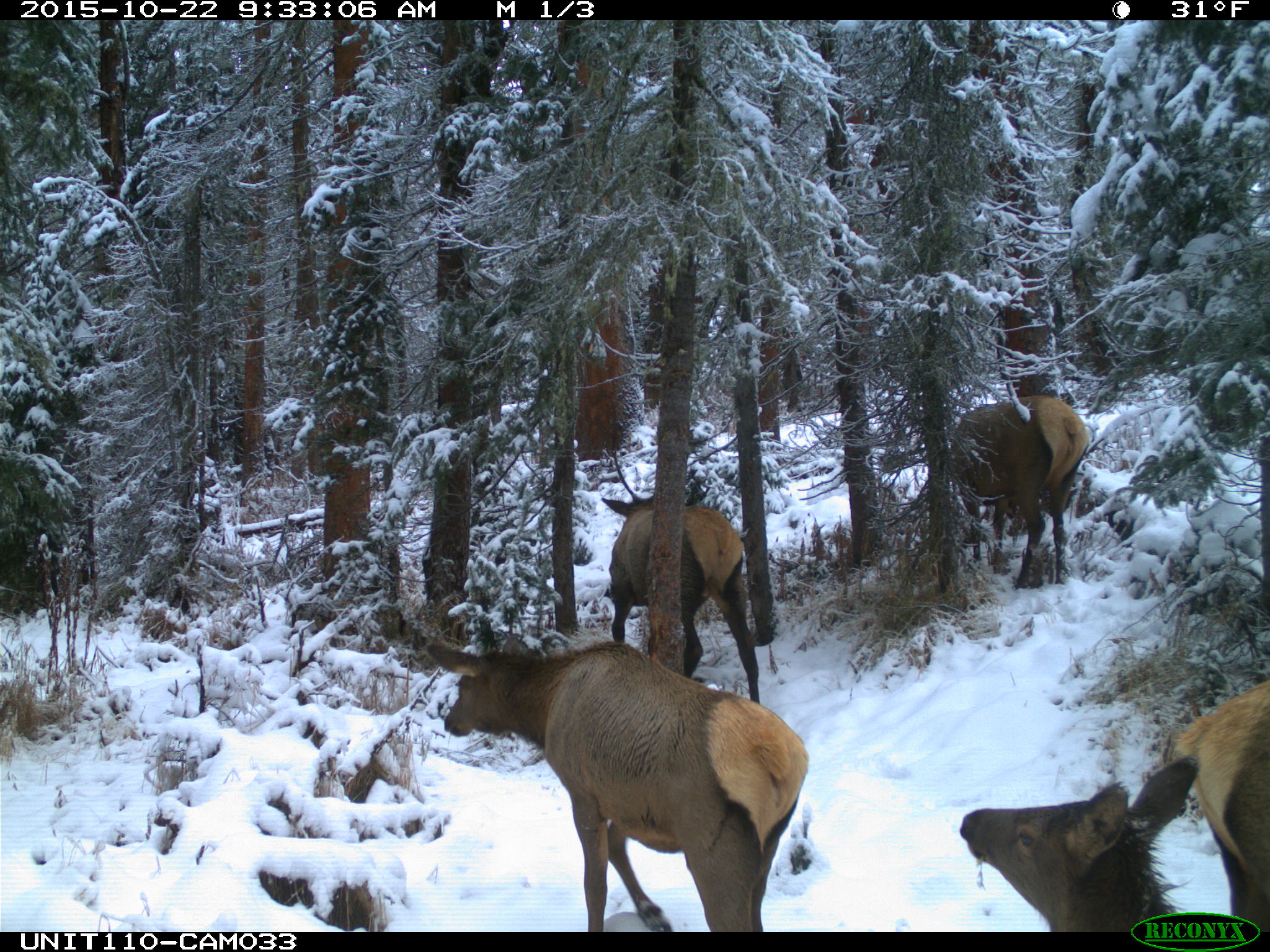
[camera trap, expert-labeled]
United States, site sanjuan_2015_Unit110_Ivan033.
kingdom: Animalia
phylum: Chordata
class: Mammalia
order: Artiodactyla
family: Cervidae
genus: Cervus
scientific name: Cervus elaphus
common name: red deer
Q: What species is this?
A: Cervus elaphus (red deer).